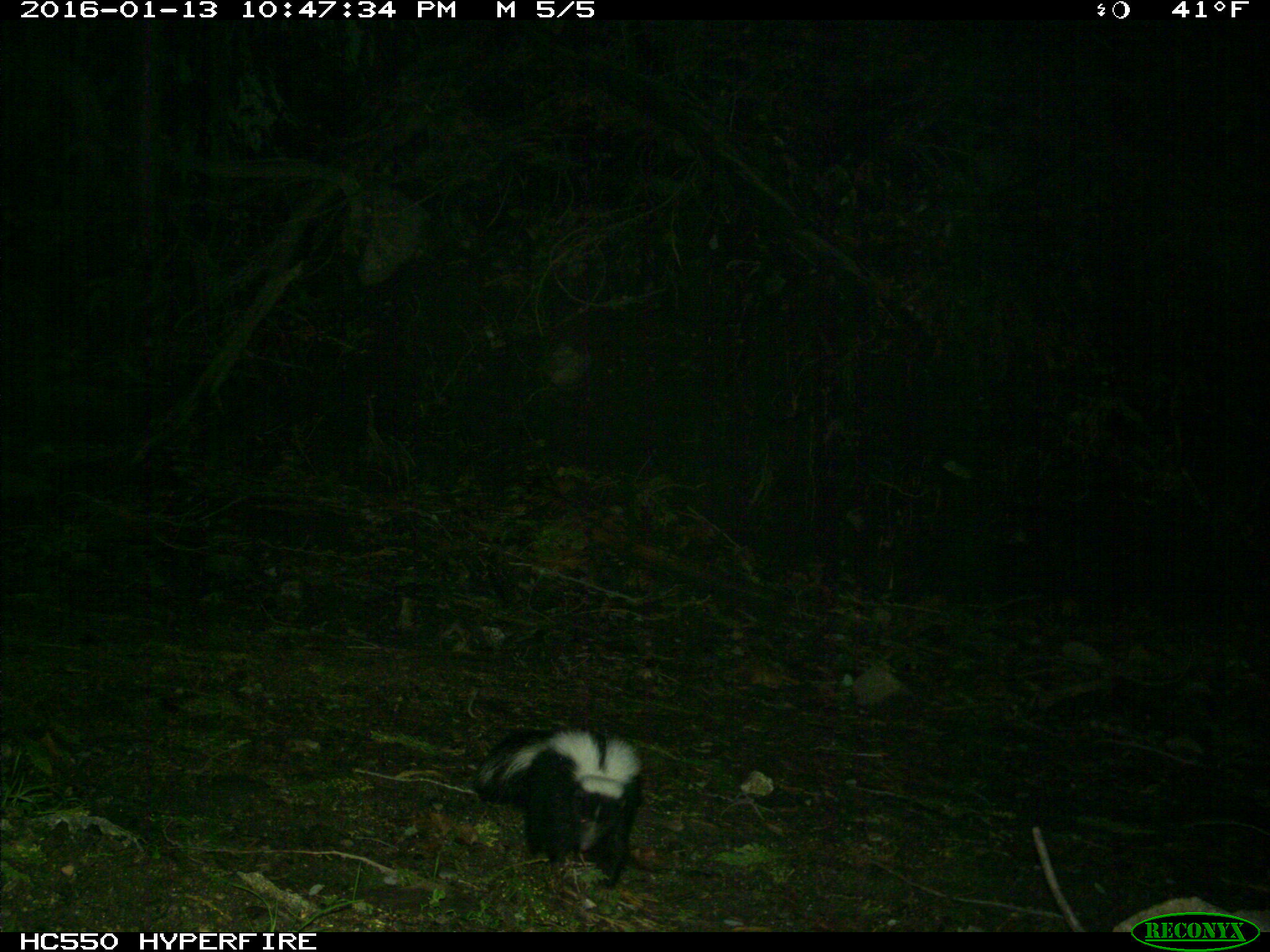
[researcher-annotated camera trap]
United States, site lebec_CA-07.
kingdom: Animalia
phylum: Chordata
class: Mammalia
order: Carnivora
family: Mephitidae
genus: Mephitis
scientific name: Mephitis mephitis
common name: striped skunk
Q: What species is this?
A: Mephitis mephitis (striped skunk).